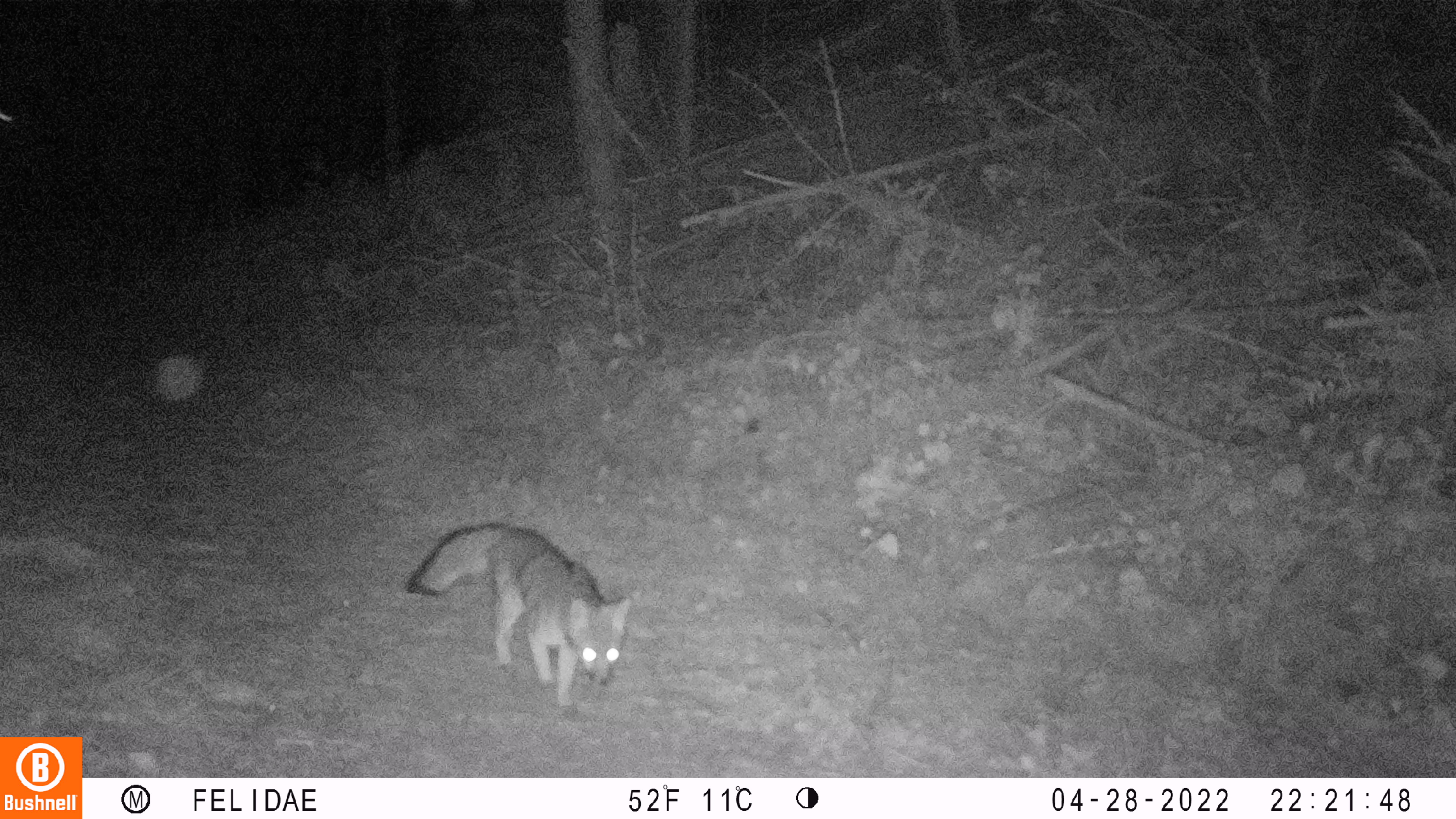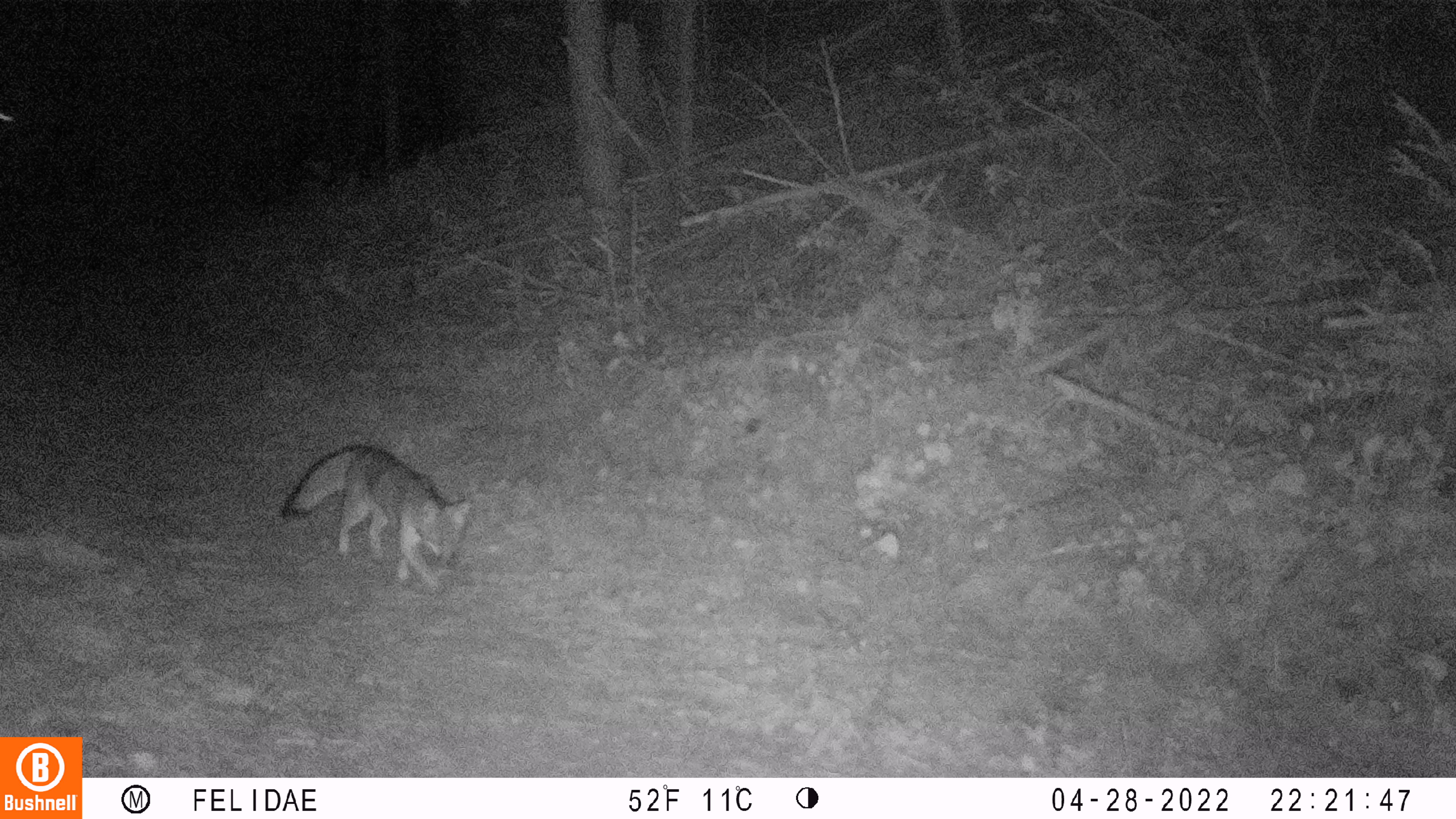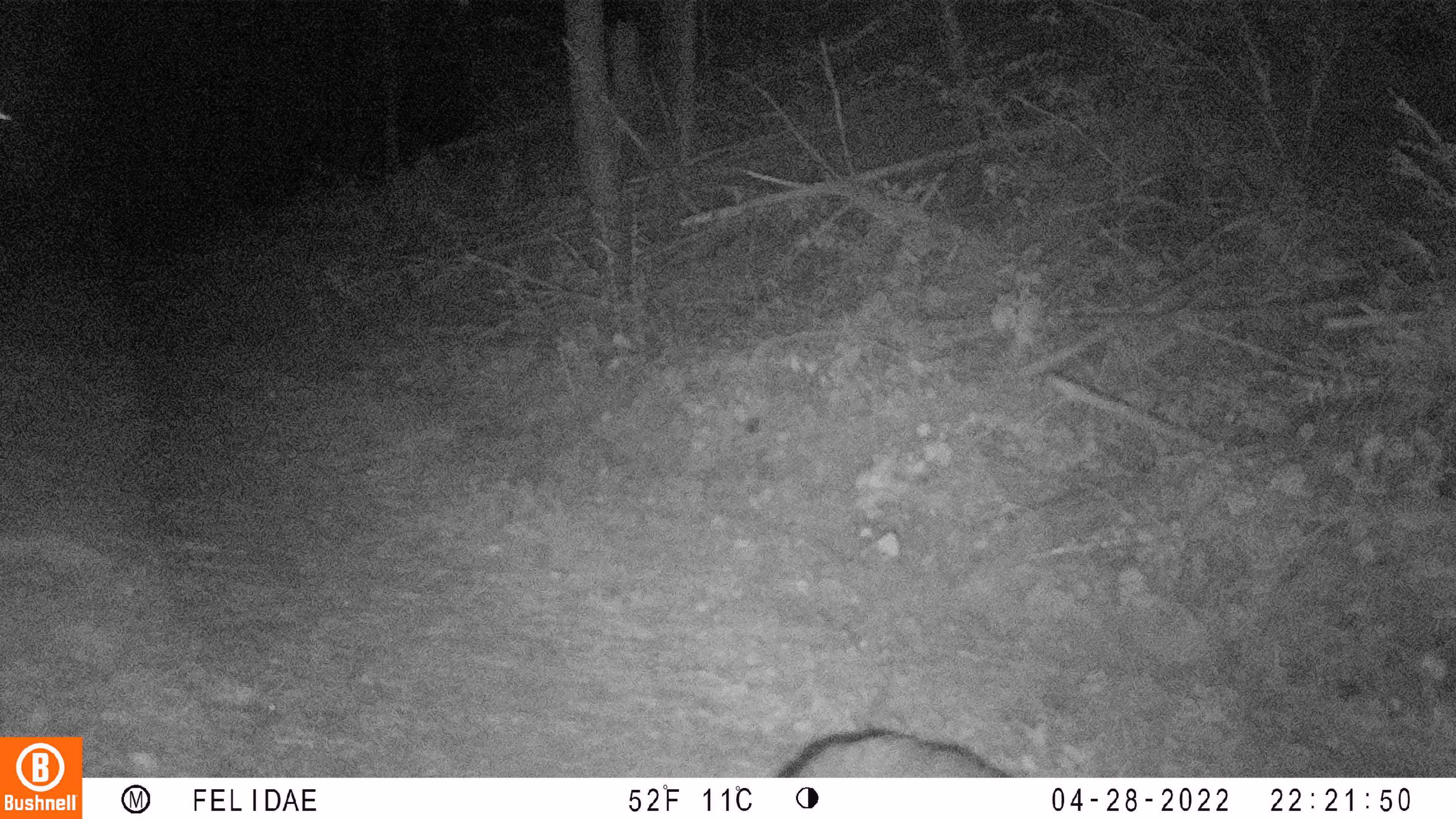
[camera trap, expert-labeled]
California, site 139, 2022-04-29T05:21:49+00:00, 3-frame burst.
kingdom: Animalia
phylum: Chordata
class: Mammalia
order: Carnivora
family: Canidae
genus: Urocyon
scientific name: Urocyon cinereoargenteus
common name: gray fox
Gray fox (Urocyon cinereoargenteus).